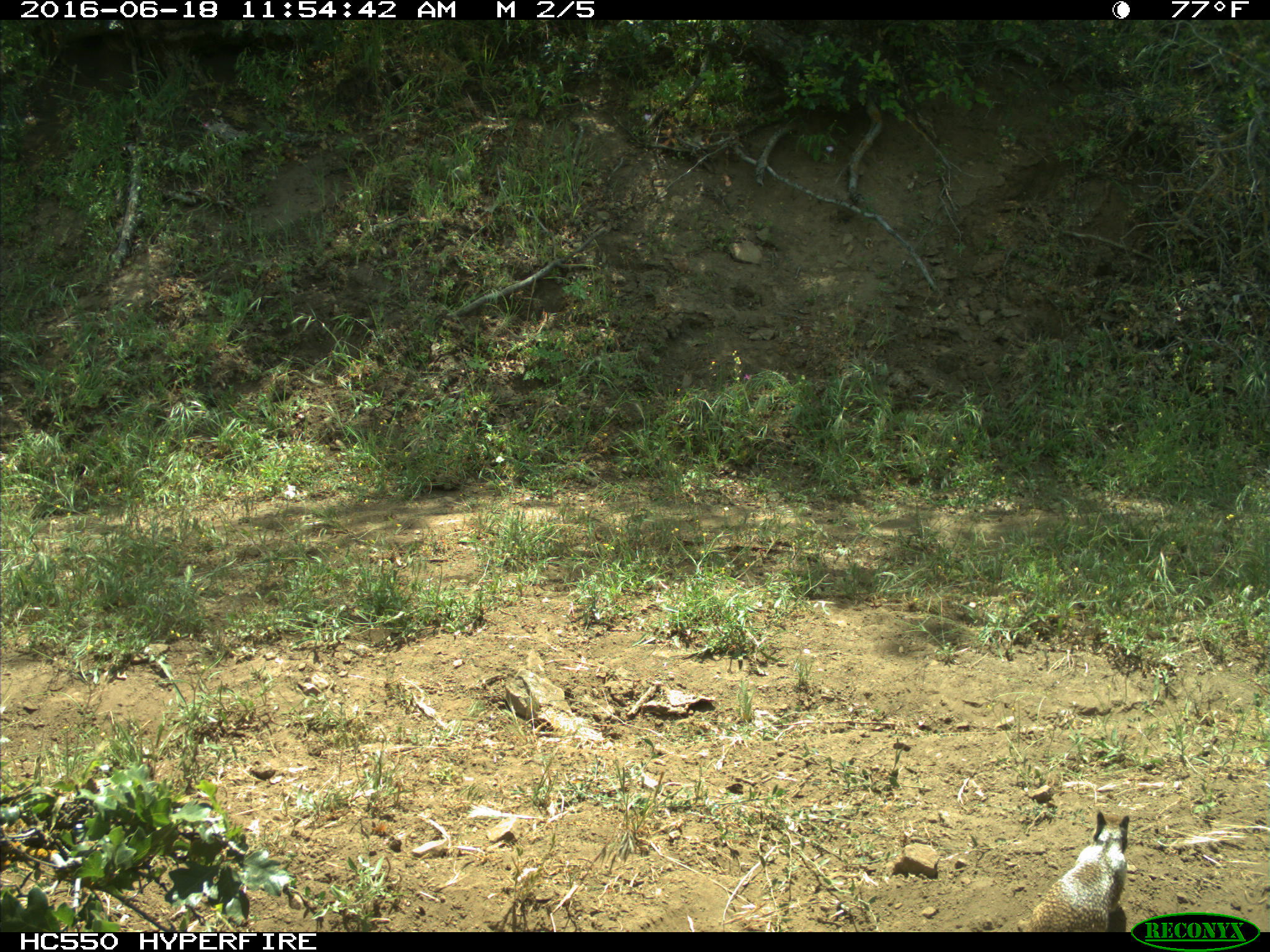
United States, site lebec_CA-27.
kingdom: Animalia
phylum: Chordata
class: Mammalia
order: Rodentia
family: Sciuridae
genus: Otospermophilus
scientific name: Otospermophilus beecheyi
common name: california ground squirrel